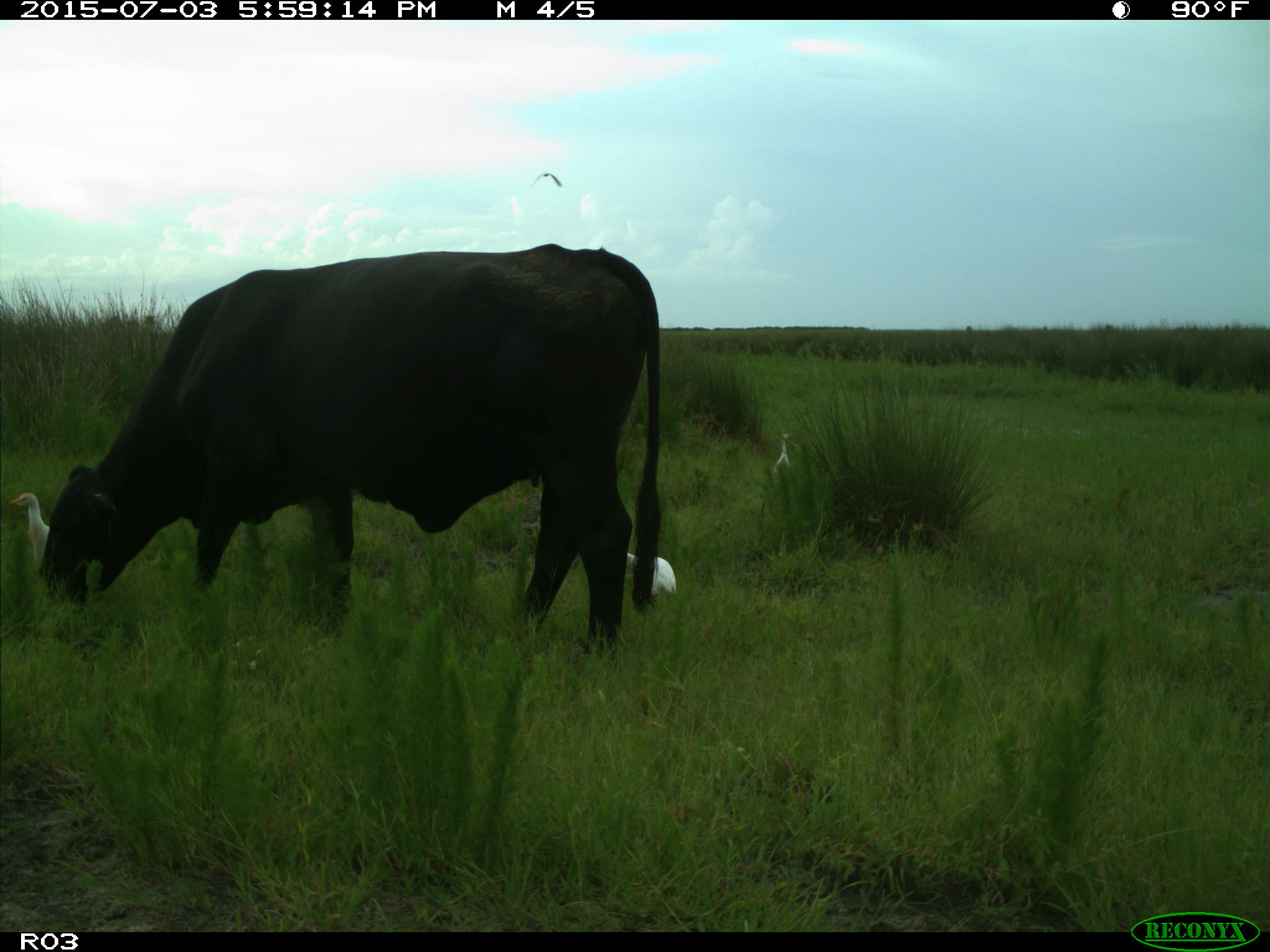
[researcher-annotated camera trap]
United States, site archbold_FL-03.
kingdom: Animalia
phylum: Chordata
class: Mammalia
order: Artiodactyla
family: Bovidae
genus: Bos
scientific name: Bos taurus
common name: domestic cow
Bos taurus (domestic cow).